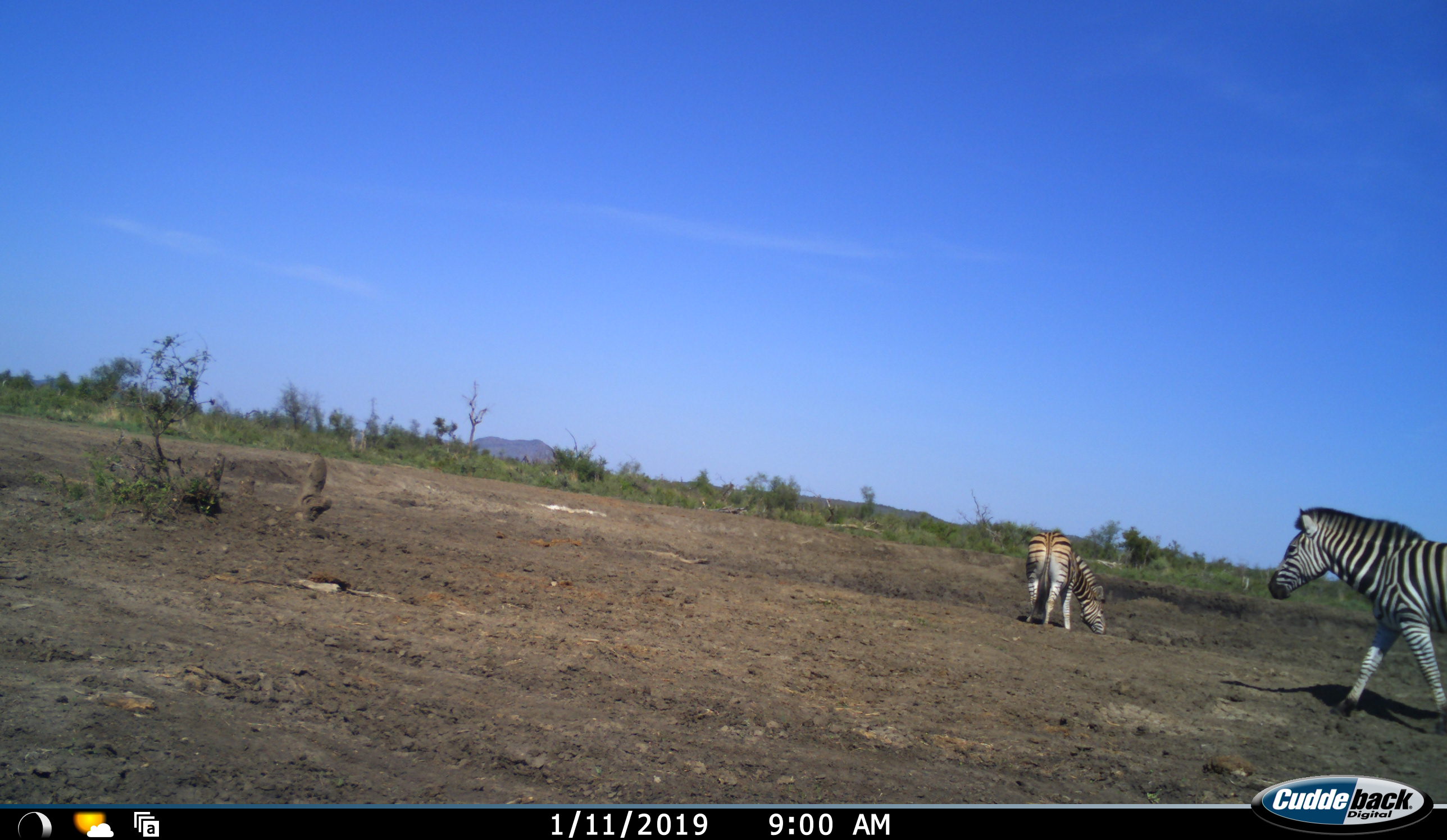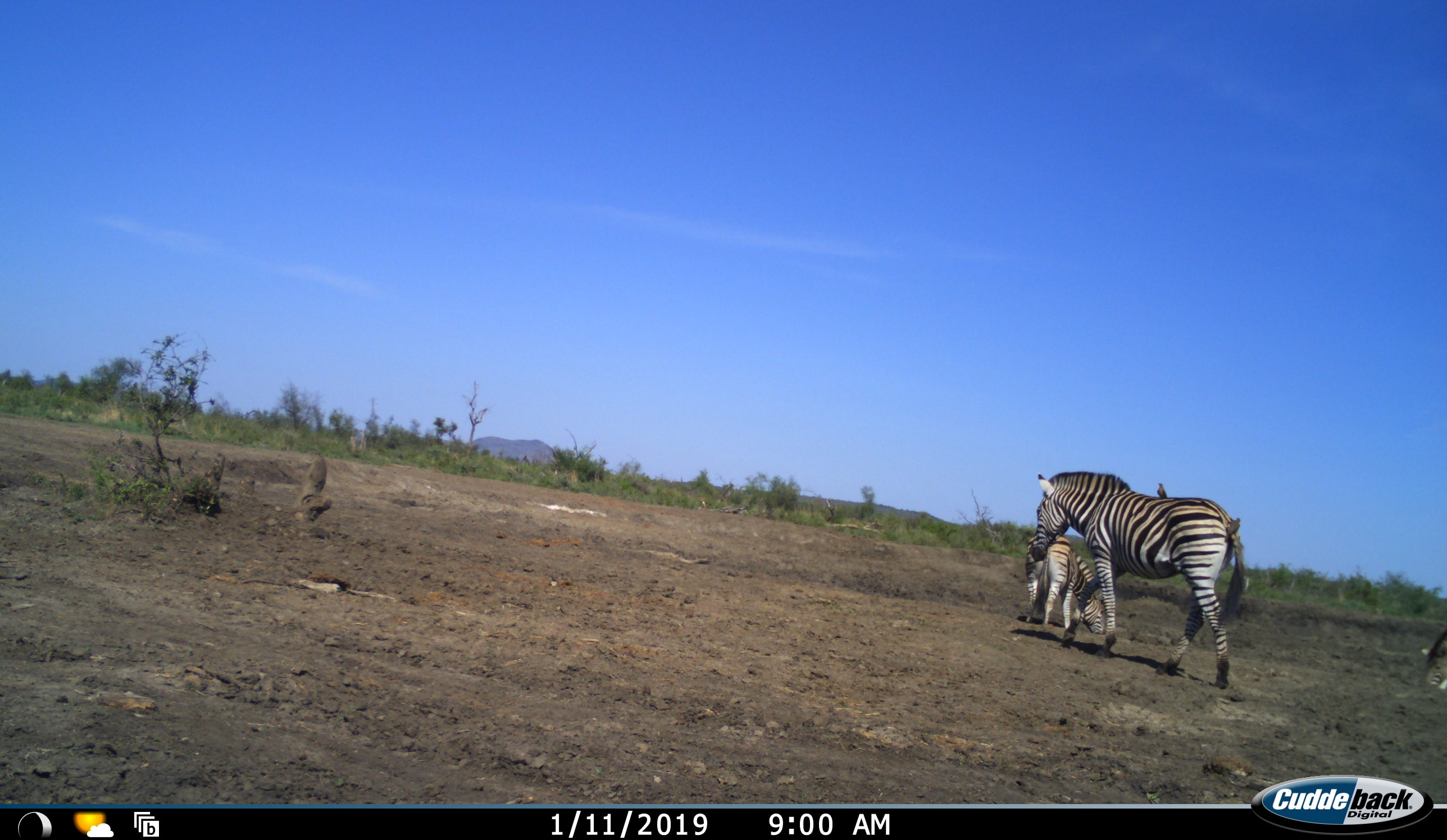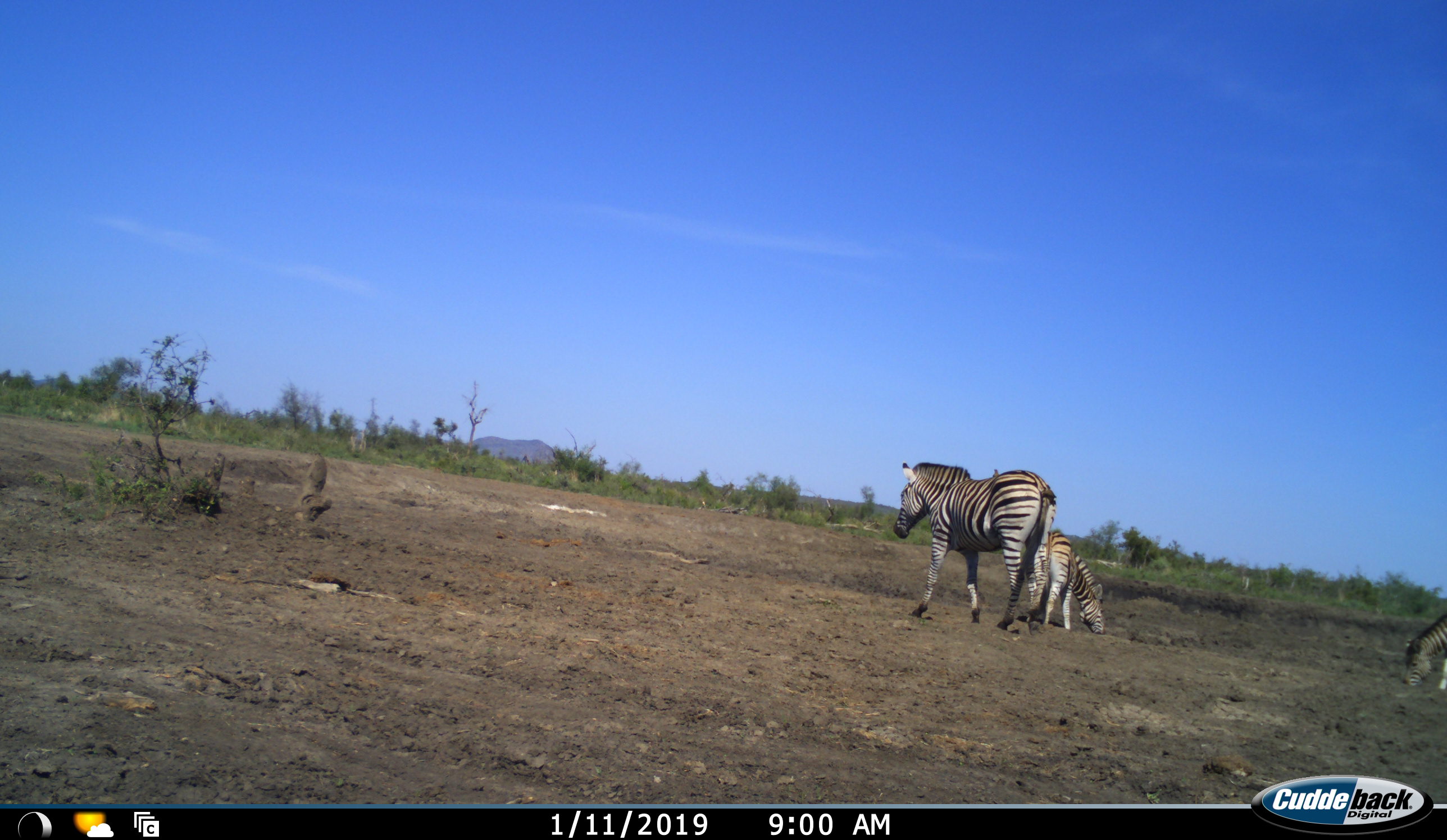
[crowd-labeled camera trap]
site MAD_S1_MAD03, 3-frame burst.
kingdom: Animalia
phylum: Chordata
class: Mammalia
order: Perissodactyla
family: Equidae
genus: Equus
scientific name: Equus quagga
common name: plains zebra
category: zebraplains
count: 3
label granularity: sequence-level